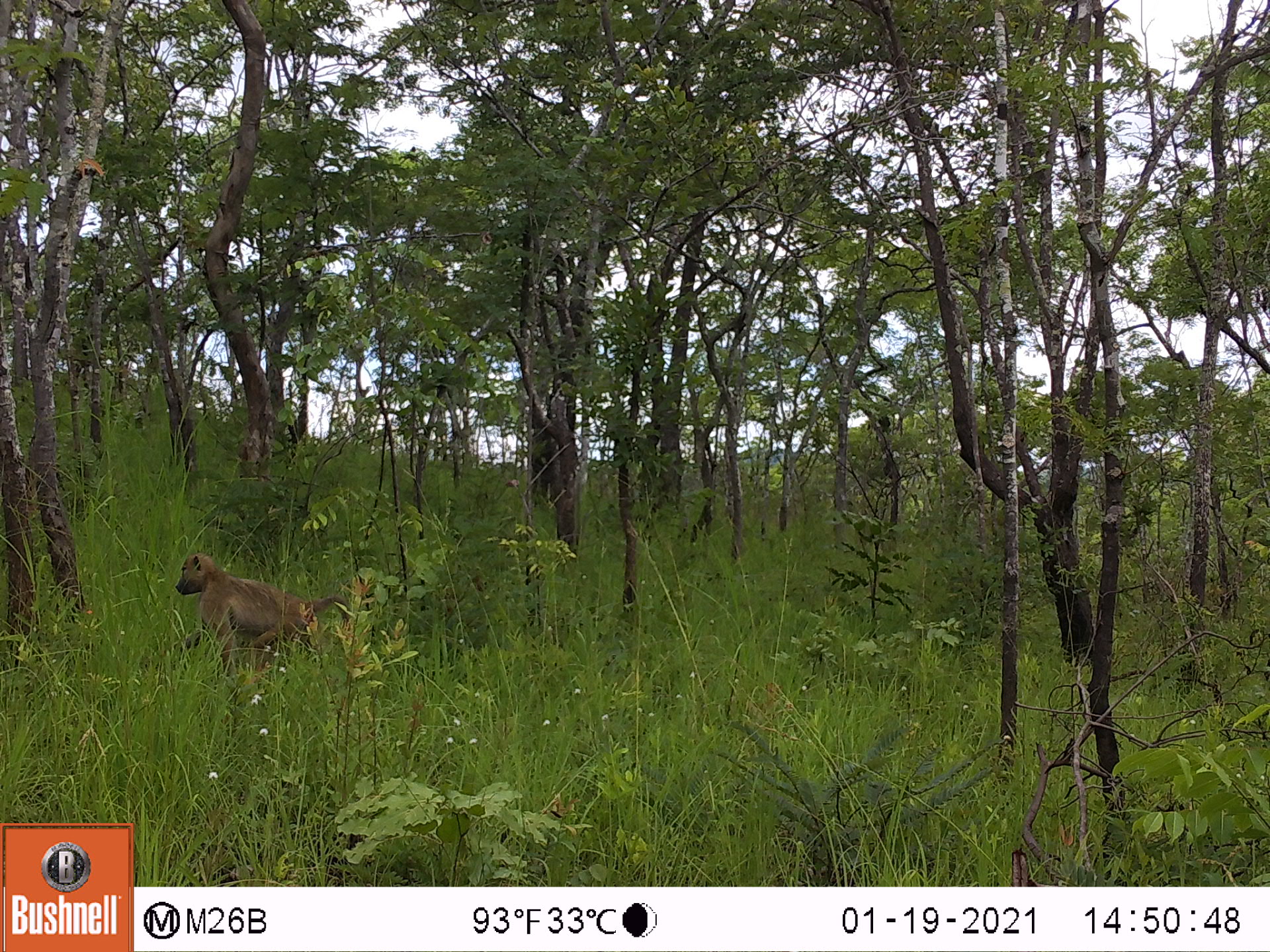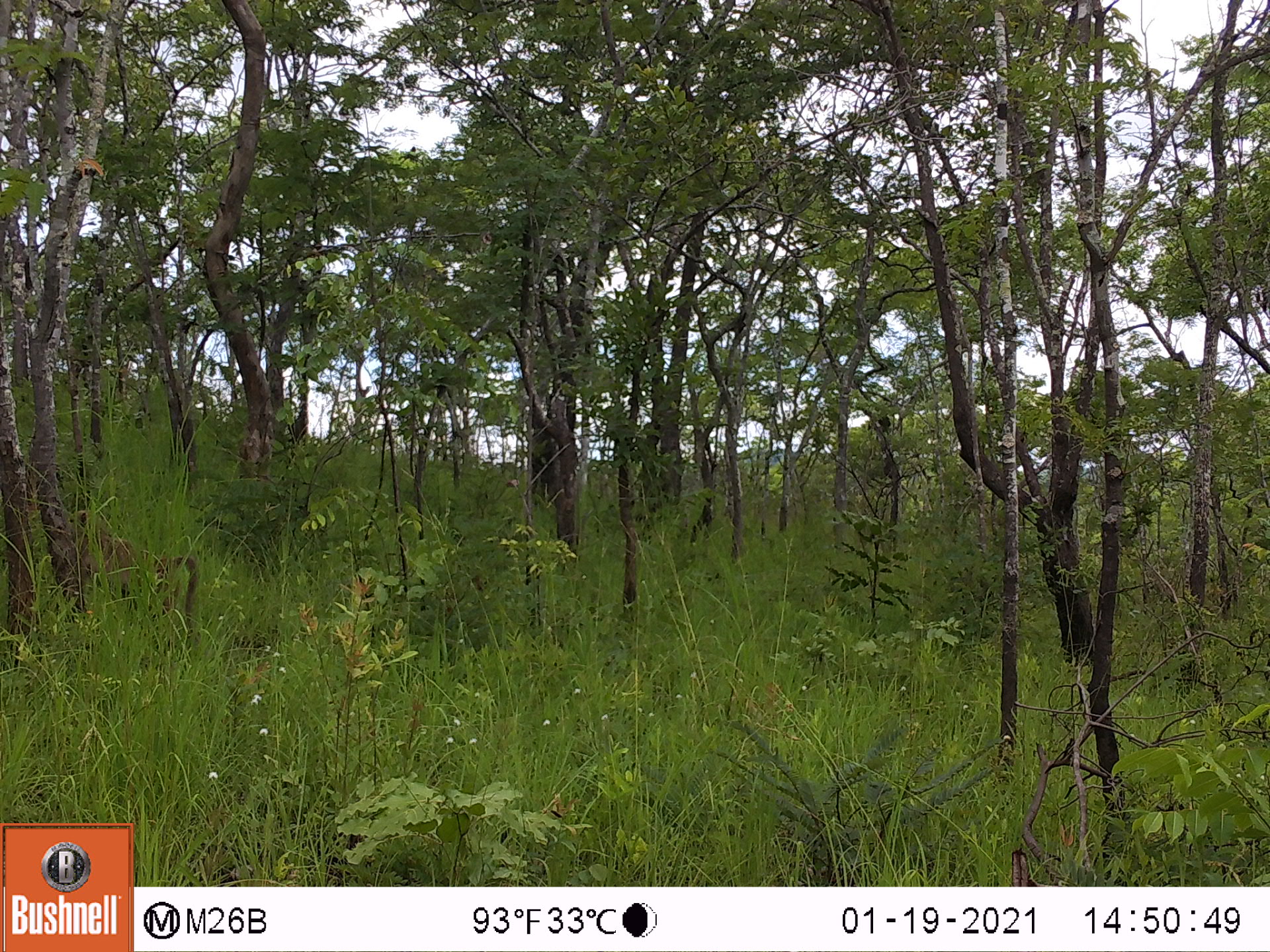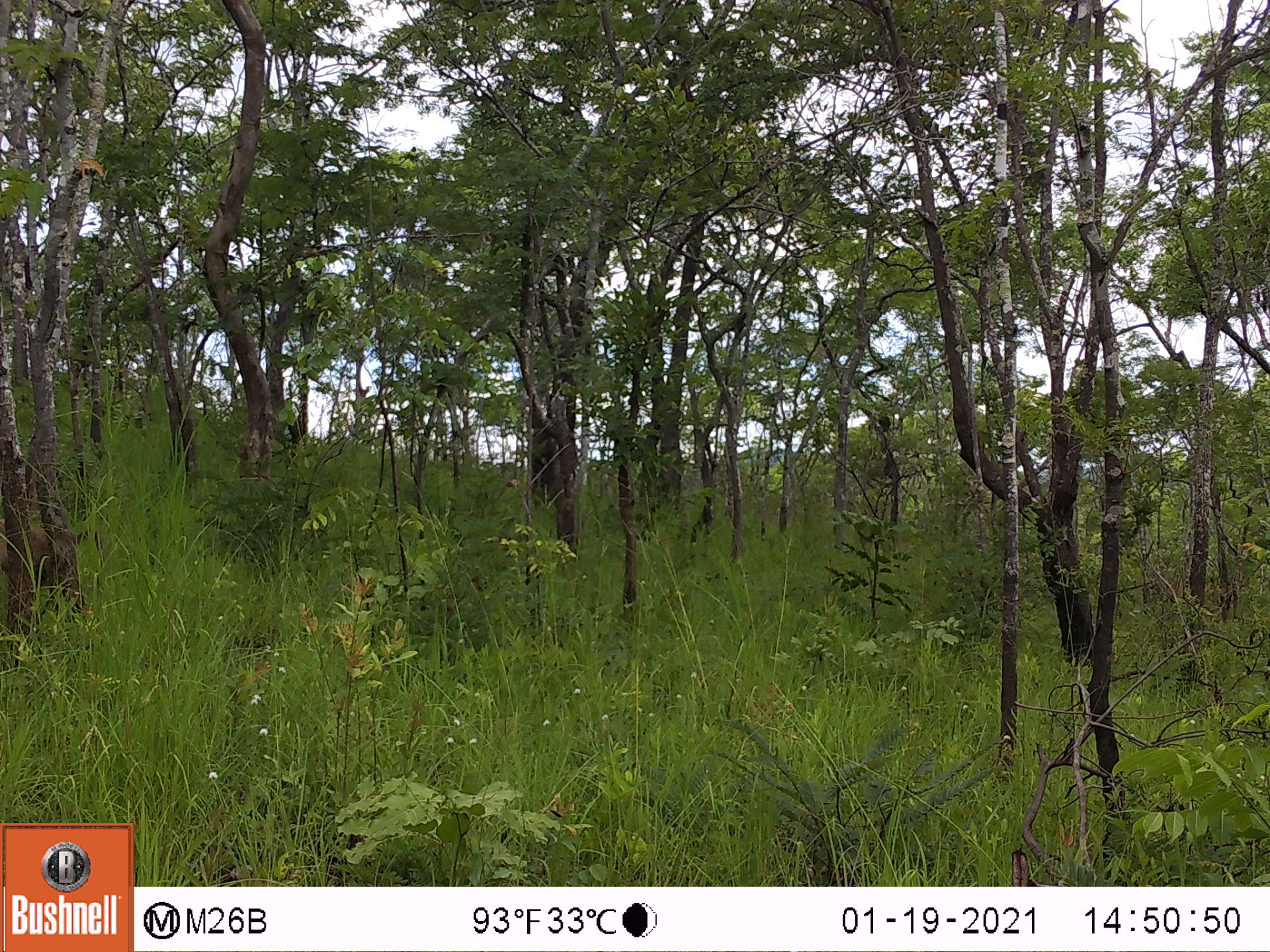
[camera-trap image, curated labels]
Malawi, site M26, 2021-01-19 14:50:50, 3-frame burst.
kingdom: Animalia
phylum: Chordata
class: Mammalia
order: Primates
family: Cercopithecidae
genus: Papio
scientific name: Papio cynocephalus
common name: yellow baboon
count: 1